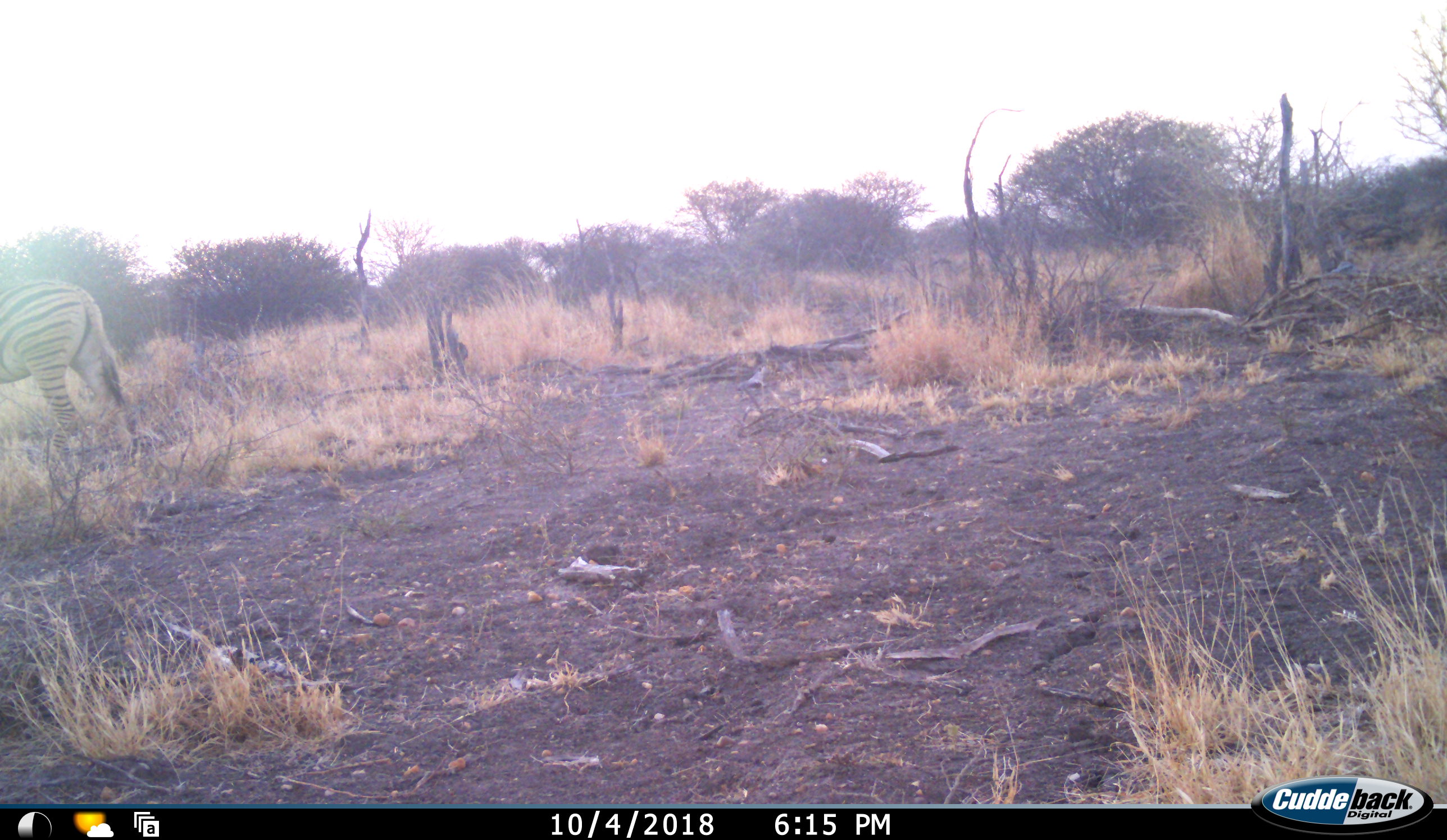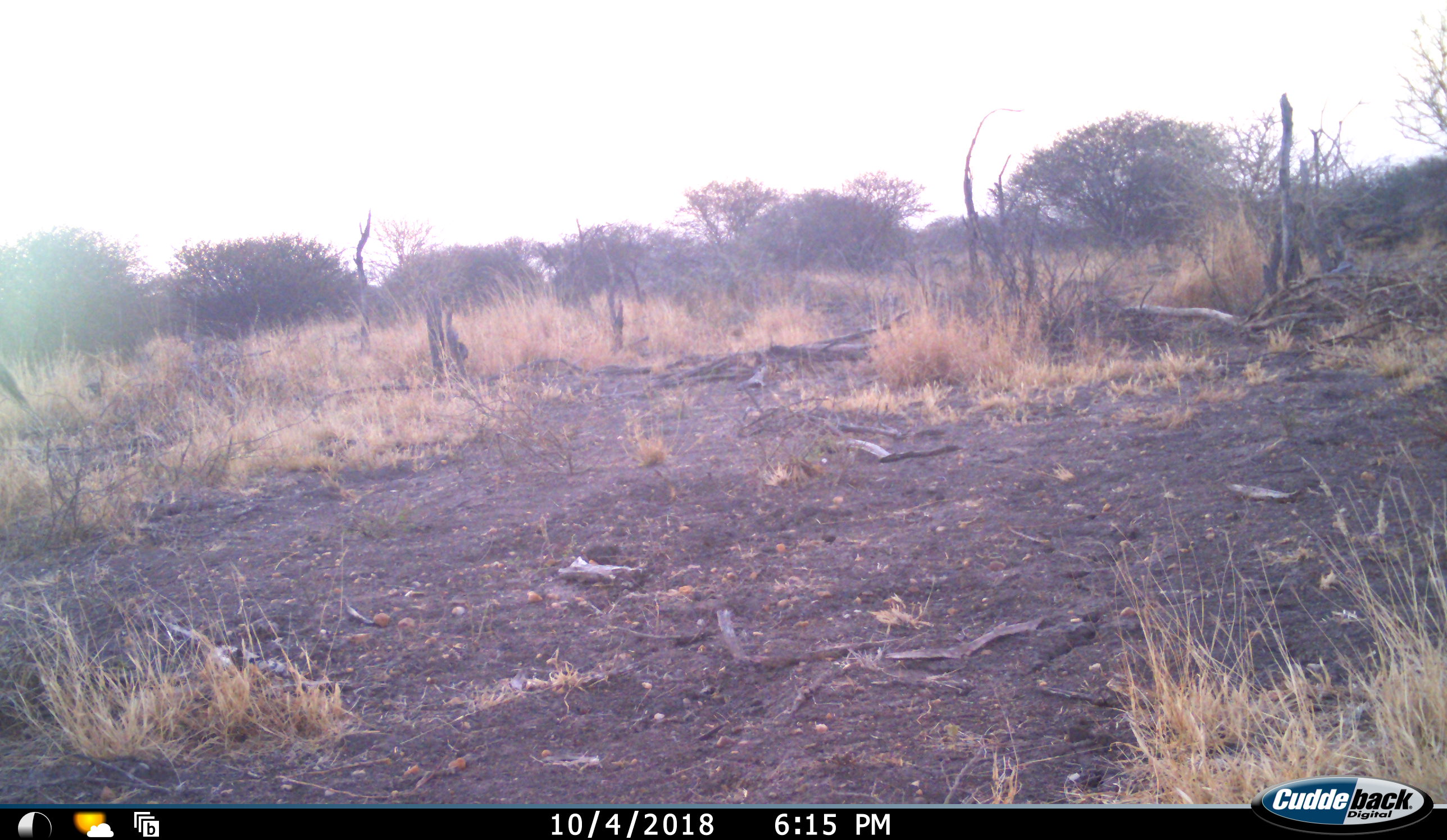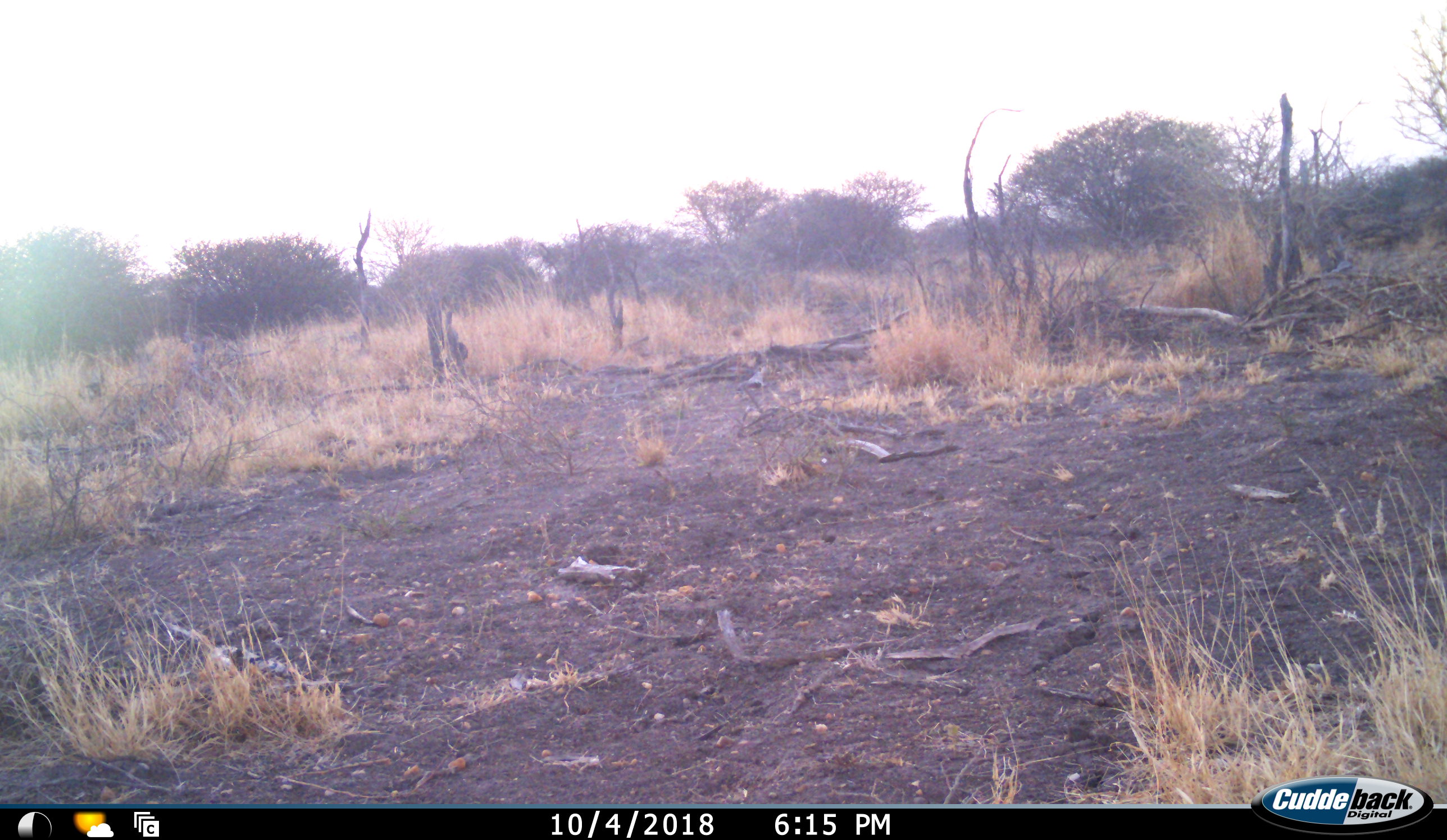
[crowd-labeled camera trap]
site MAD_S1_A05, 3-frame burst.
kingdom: Animalia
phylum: Chordata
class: Mammalia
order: Perissodactyla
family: Equidae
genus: Equus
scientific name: Equus quagga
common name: plains zebra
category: zebraplains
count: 1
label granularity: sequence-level